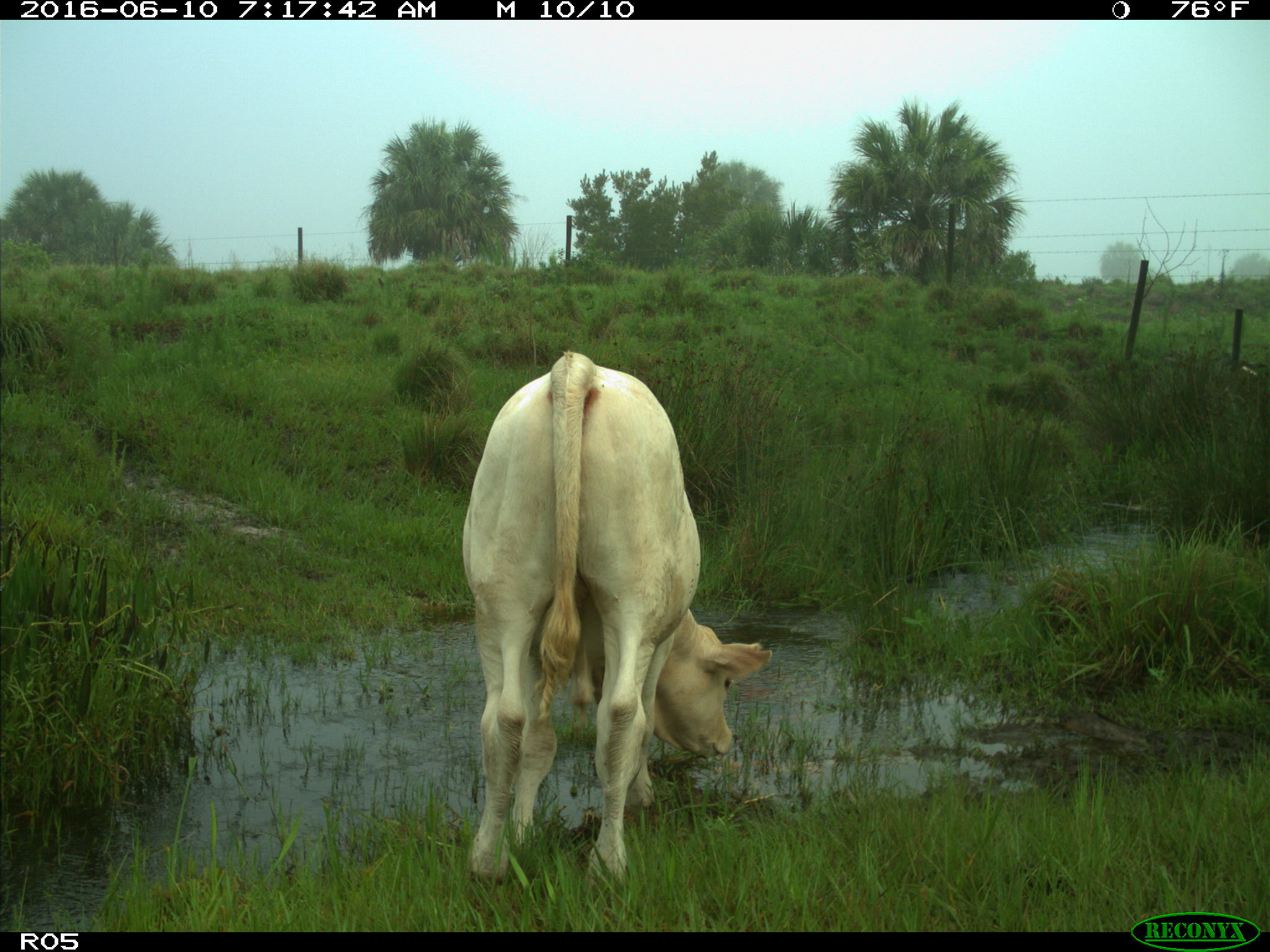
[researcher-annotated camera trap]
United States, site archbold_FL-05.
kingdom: Animalia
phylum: Chordata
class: Mammalia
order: Artiodactyla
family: Bovidae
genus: Bos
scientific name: Bos taurus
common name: domestic cow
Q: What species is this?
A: Bos taurus (domestic cow).